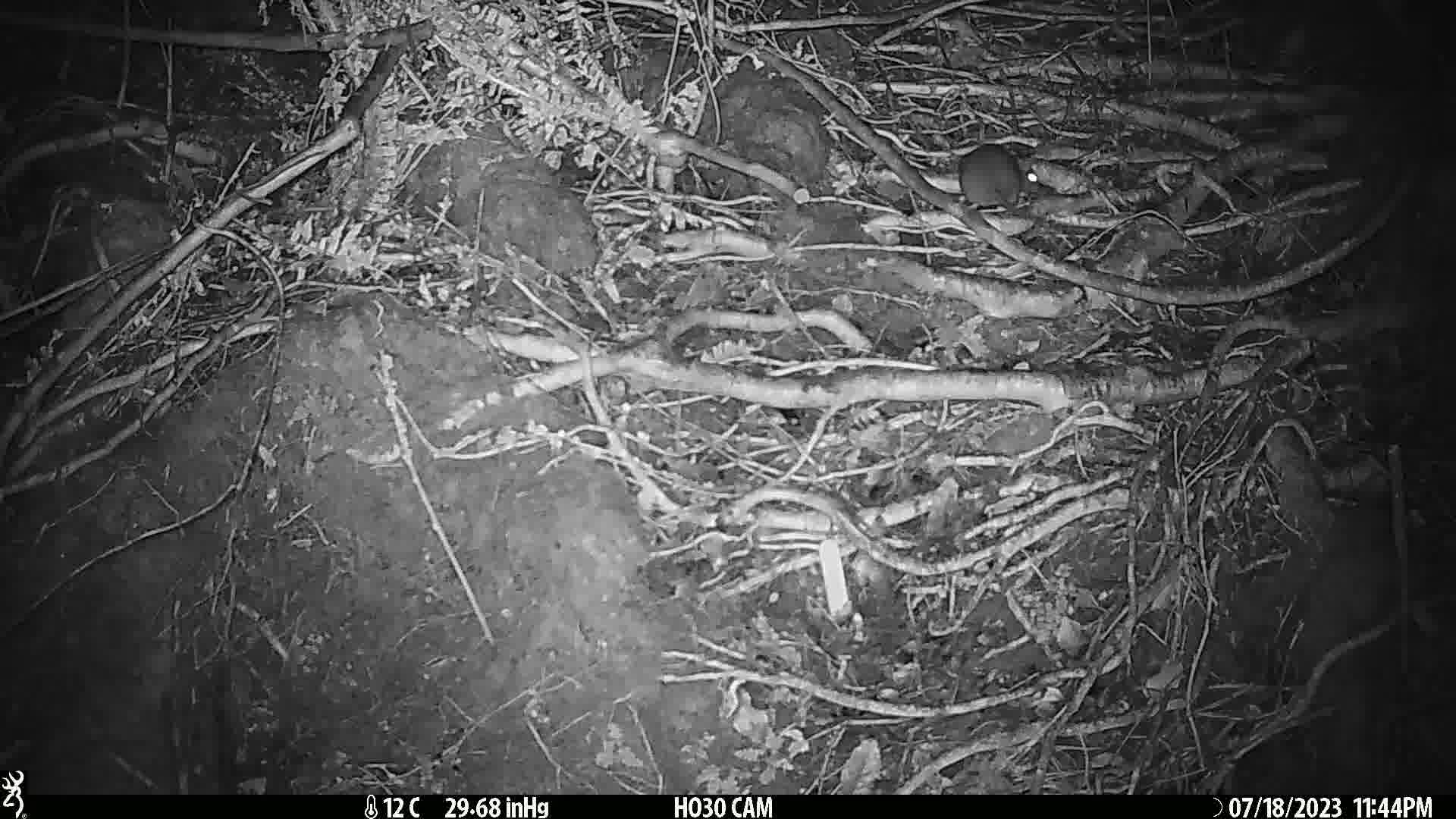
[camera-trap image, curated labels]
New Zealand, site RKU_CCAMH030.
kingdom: Animalia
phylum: Chordata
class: Mammalia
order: Rodentia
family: Muridae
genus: Rattus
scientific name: Rattus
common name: rat